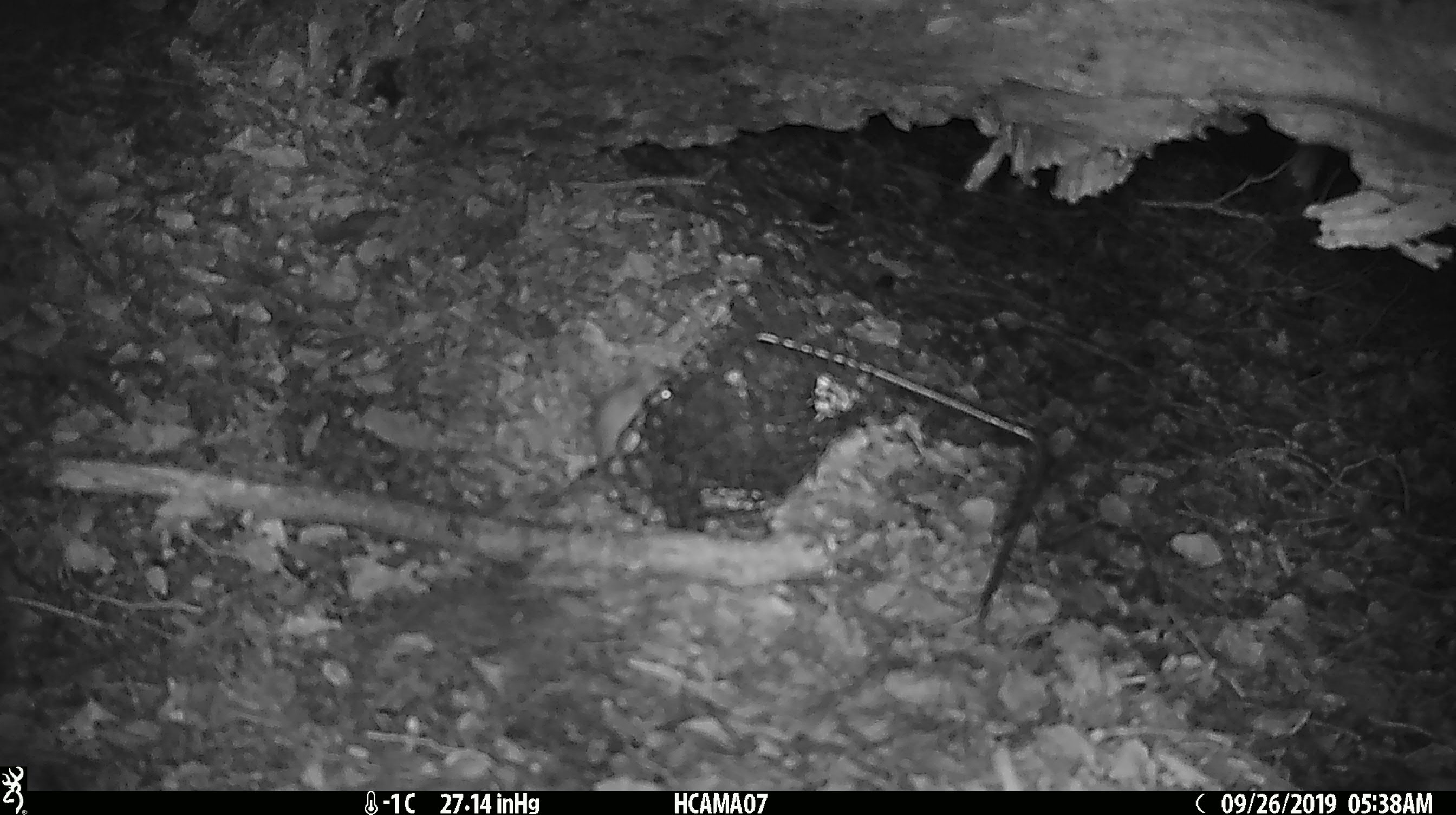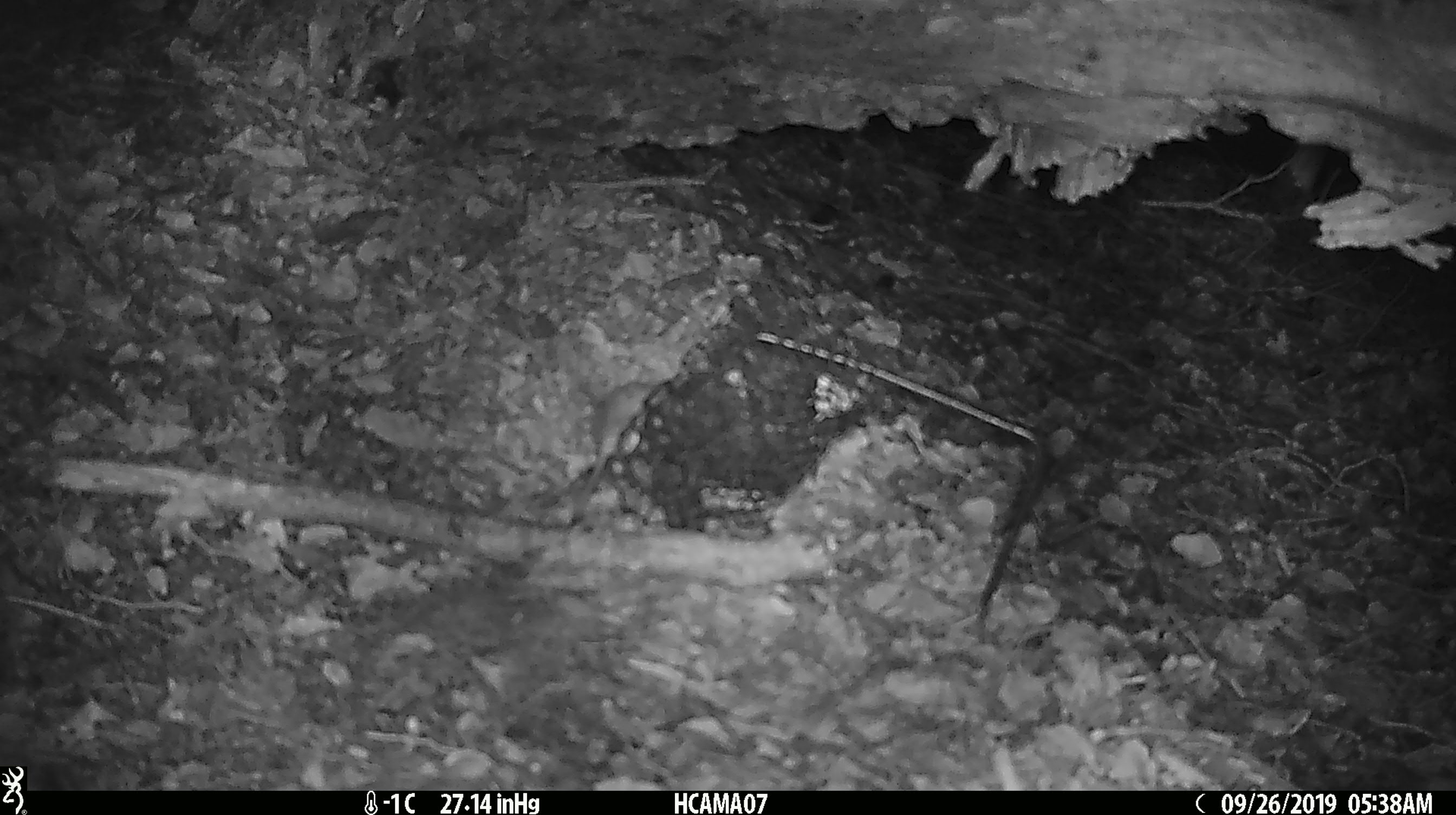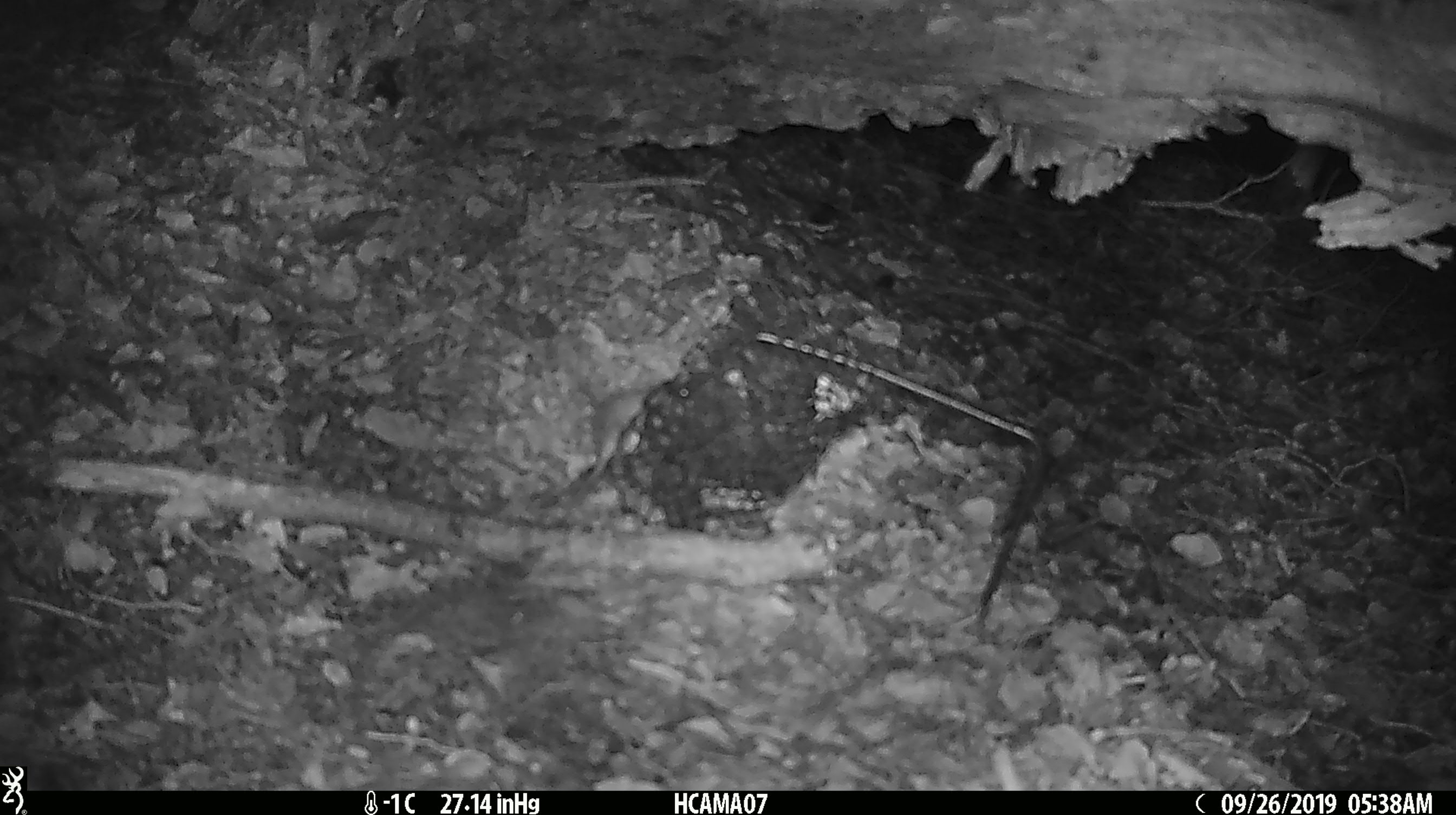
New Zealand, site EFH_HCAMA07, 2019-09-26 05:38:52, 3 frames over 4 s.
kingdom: Animalia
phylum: Chordata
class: Mammalia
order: Rodentia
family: Muridae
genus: Mus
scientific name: Mus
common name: mouse